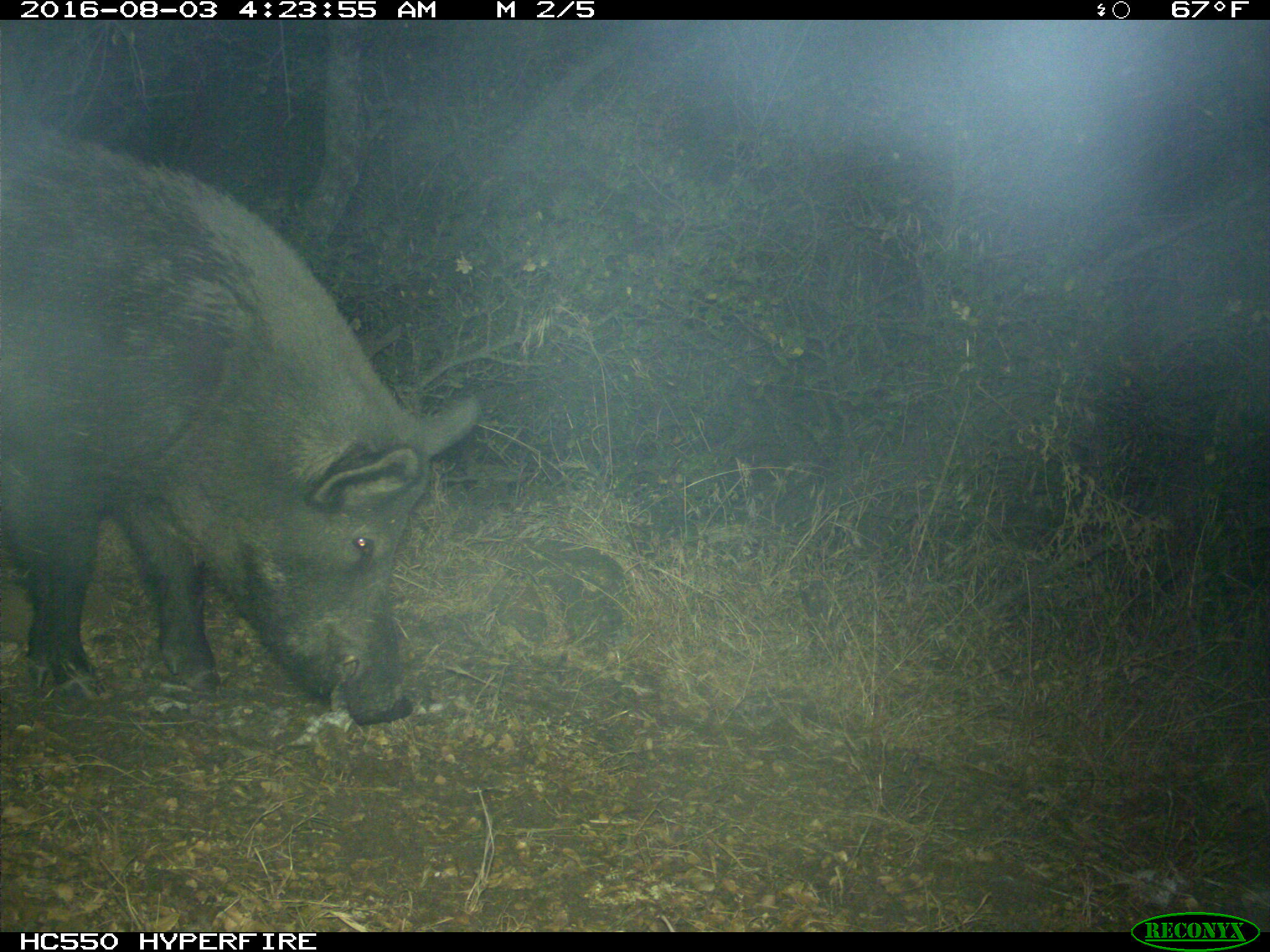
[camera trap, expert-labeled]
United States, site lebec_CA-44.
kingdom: Animalia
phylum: Chordata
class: Mammalia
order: Artiodactyla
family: Suidae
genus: Sus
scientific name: Sus scrofa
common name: wild boar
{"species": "Sus scrofa (wild boar)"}